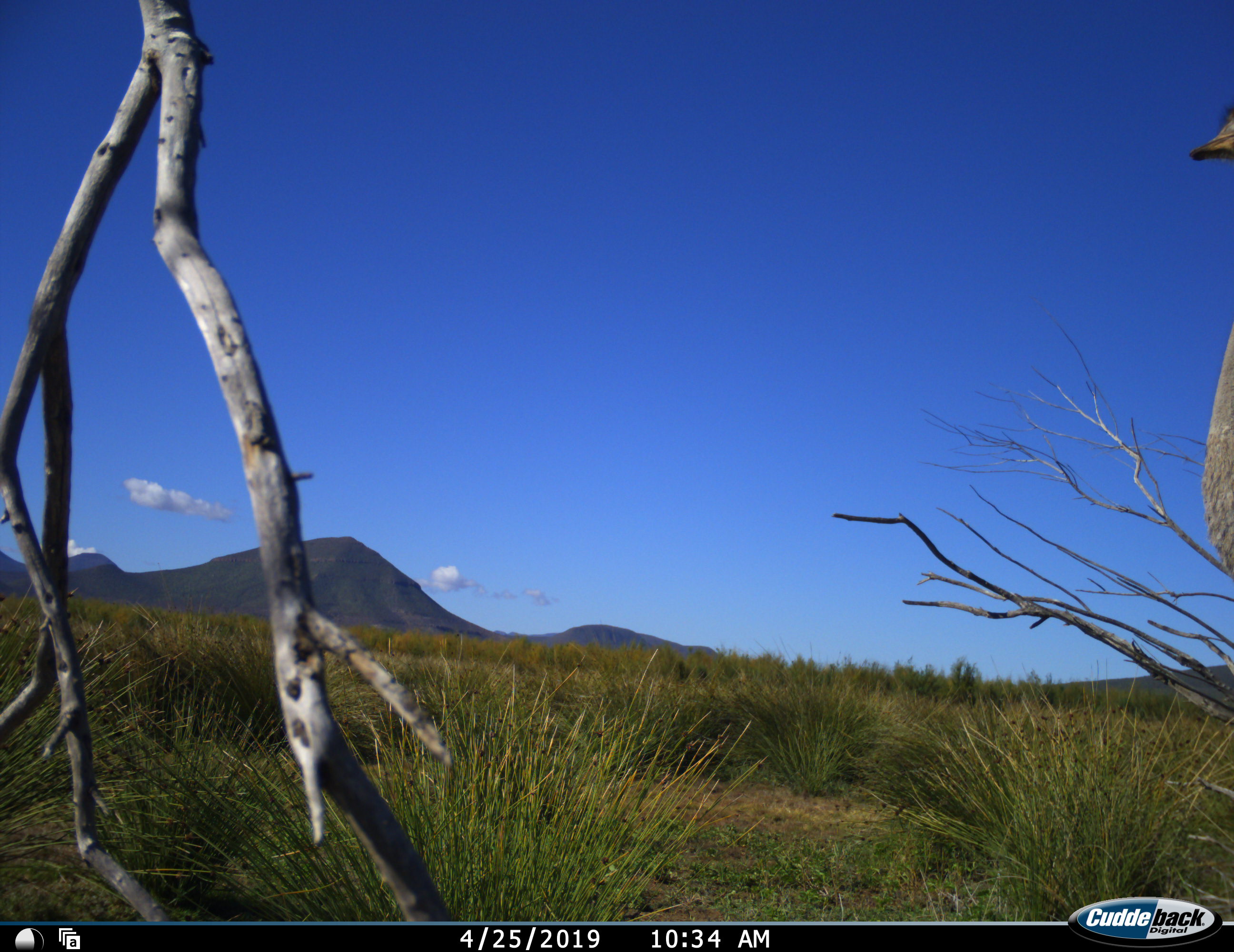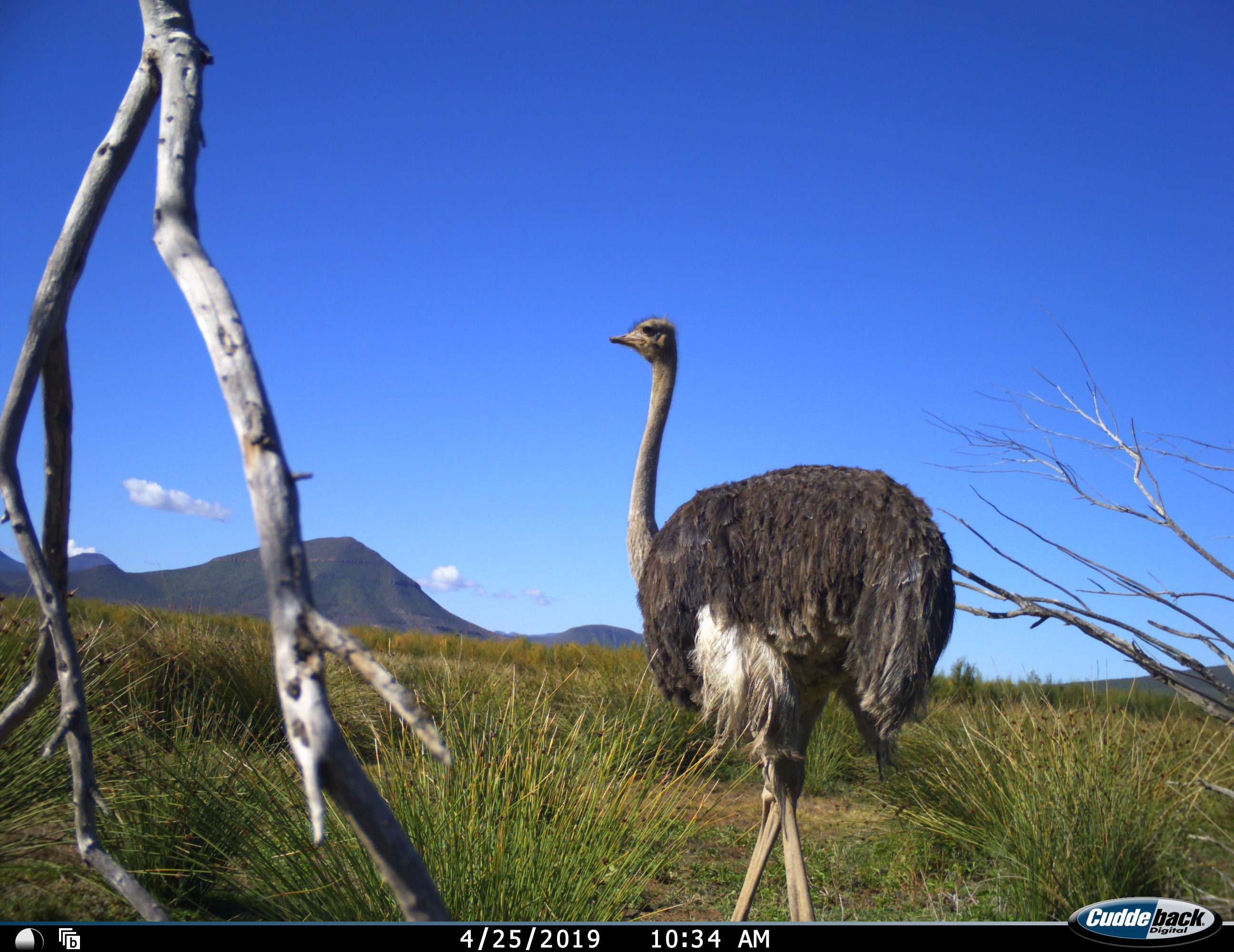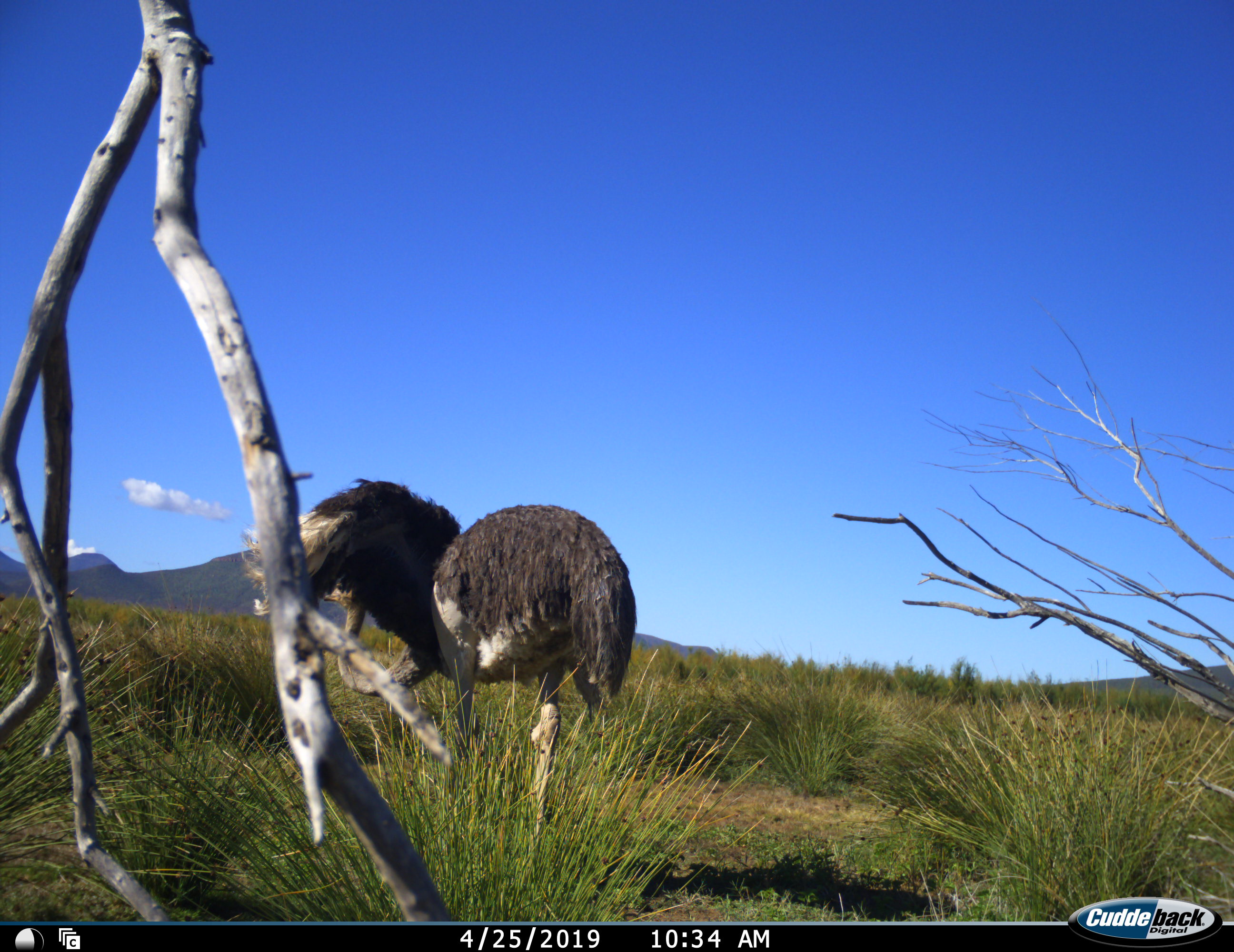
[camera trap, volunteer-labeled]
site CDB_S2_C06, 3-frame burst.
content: unidentified animal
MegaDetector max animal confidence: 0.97